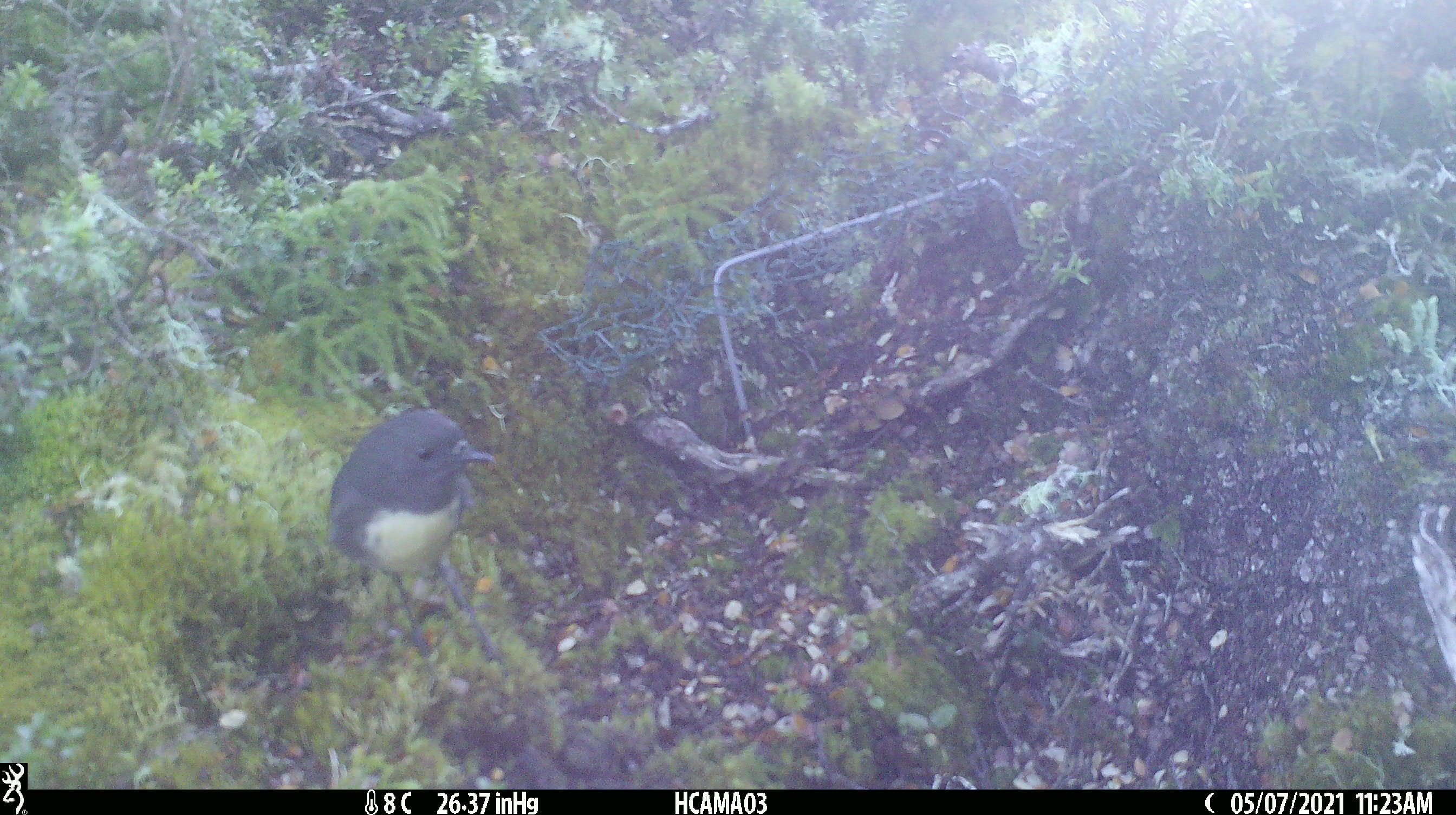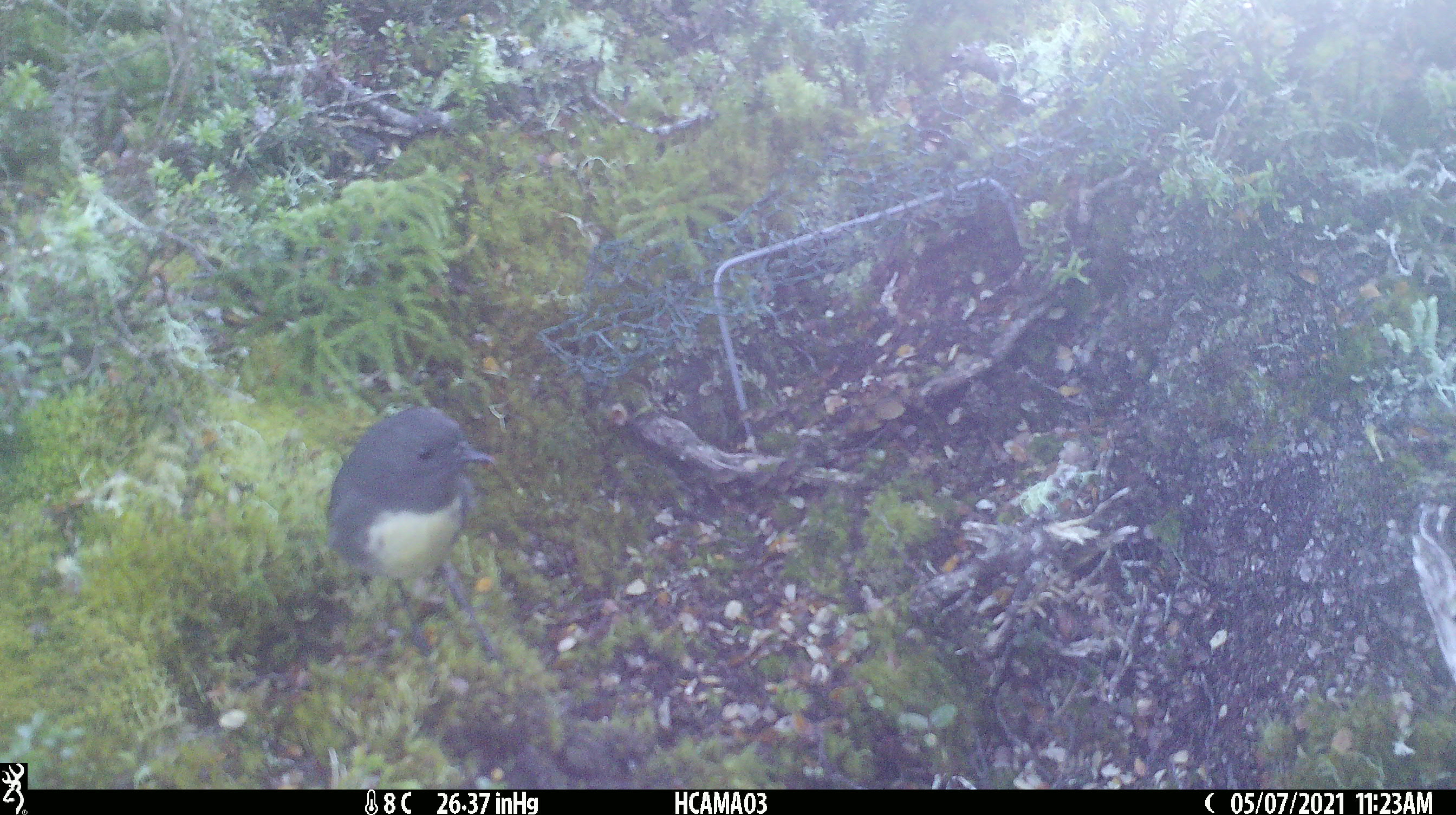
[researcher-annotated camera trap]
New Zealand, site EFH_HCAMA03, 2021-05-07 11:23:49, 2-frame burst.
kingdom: Animalia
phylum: Chordata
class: Aves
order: Passeriformes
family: Petroicidae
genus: Petroica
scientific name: Petroica australis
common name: new zealand robin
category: robin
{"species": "robin (new zealand robin) (Petroica australis)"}